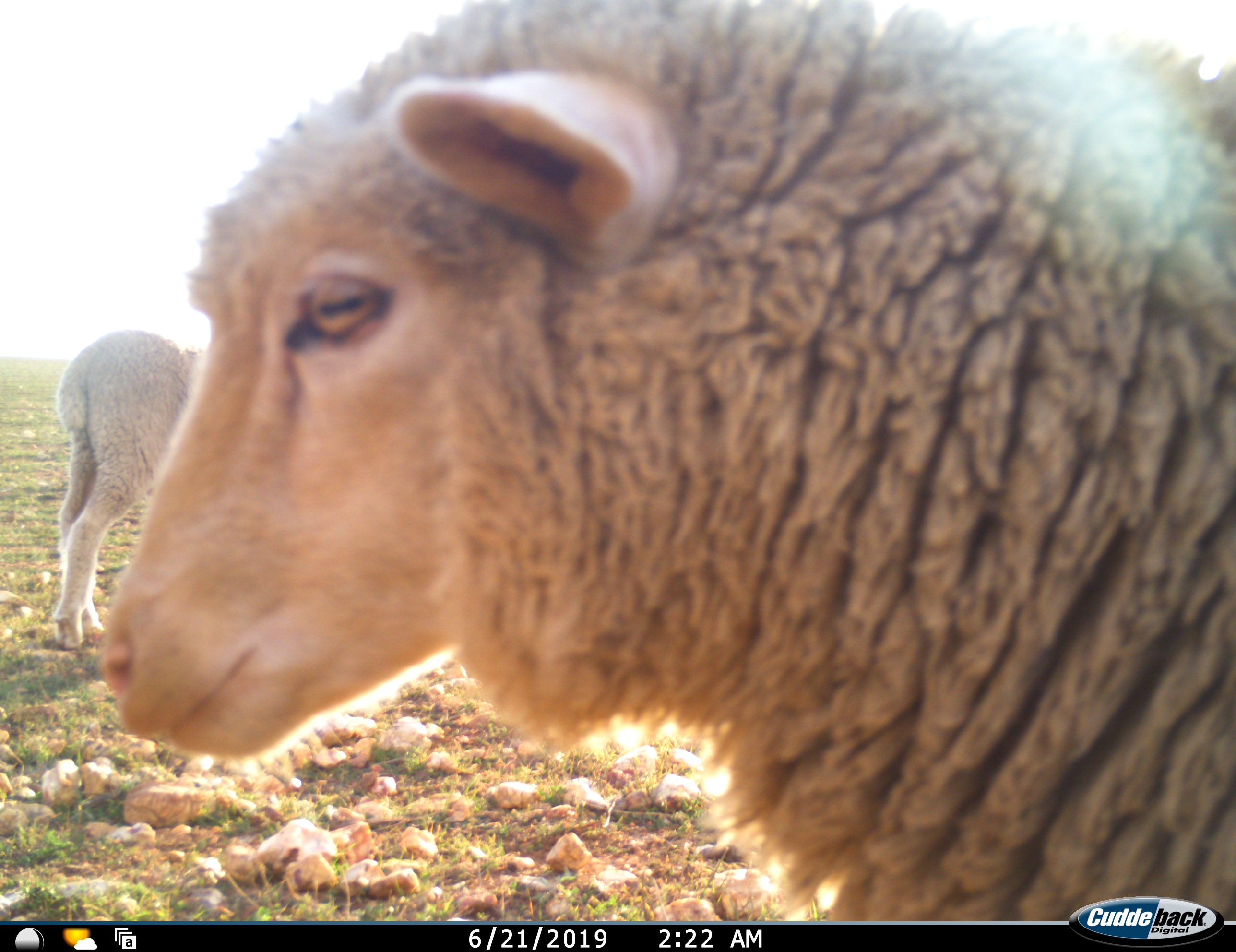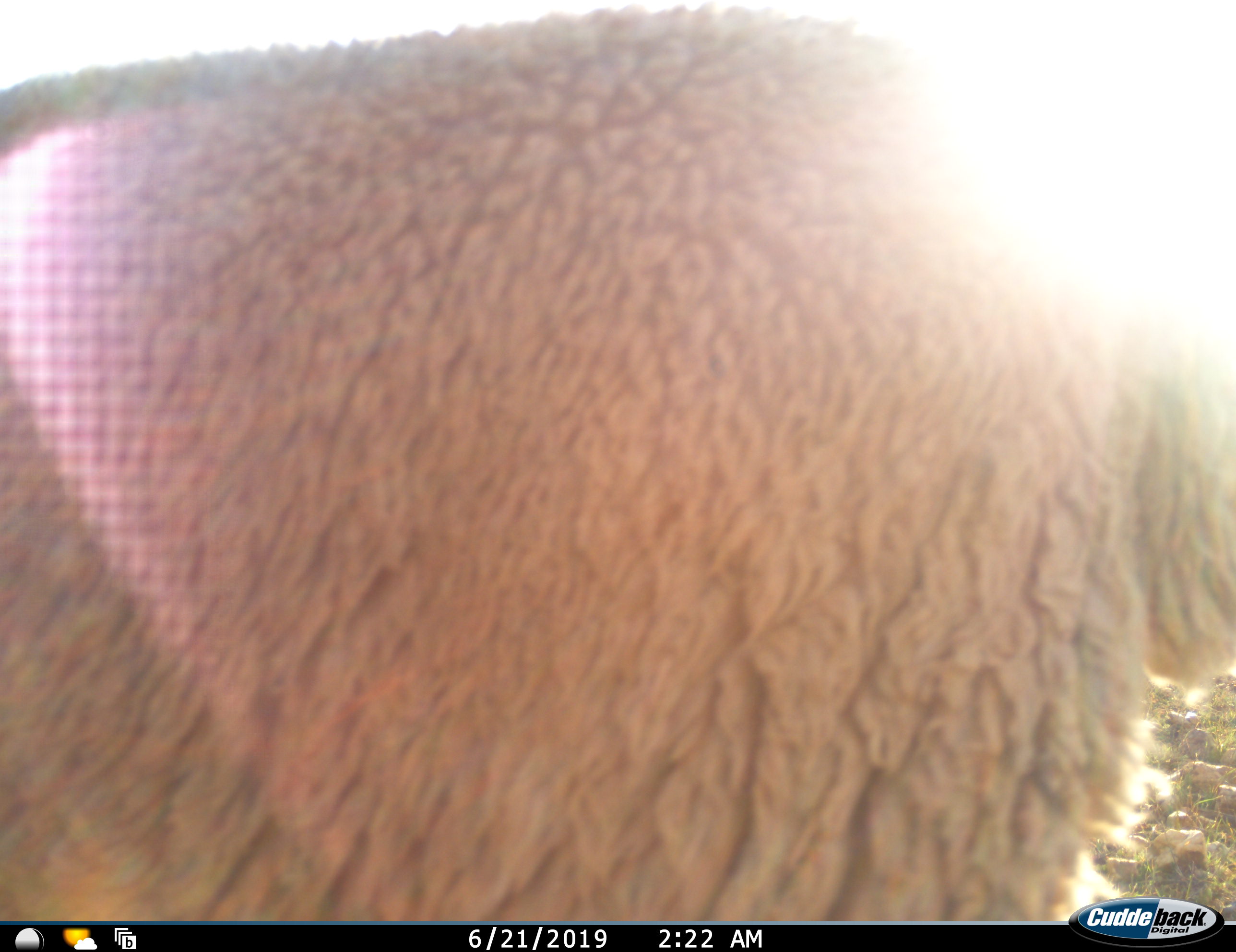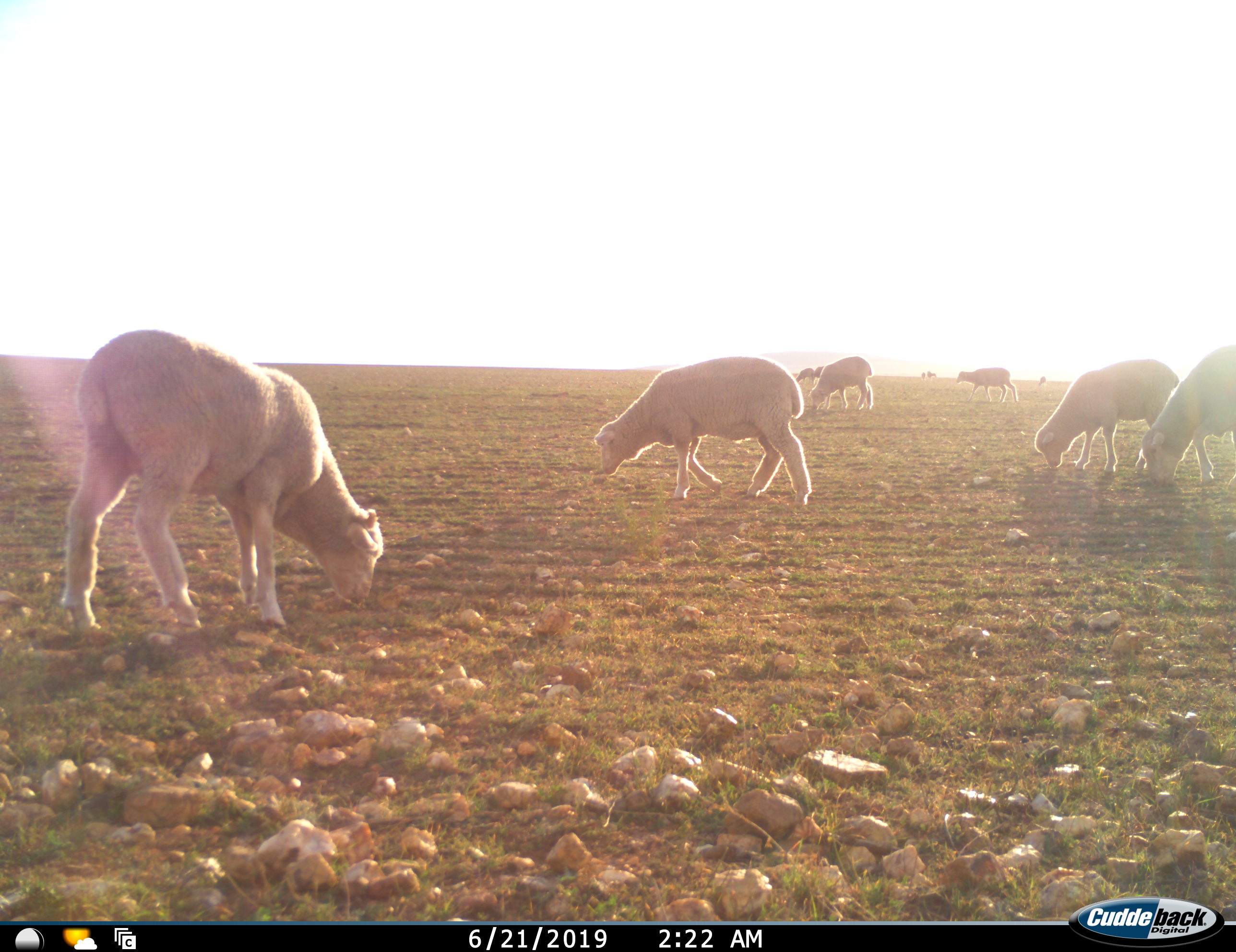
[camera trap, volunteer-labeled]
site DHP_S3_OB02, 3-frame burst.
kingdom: Animalia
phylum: Chordata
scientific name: Vertebrata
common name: domestic animal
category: domesticanimal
Domesticanimal (domestic animal) (Vertebrata), count 11-50. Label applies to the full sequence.